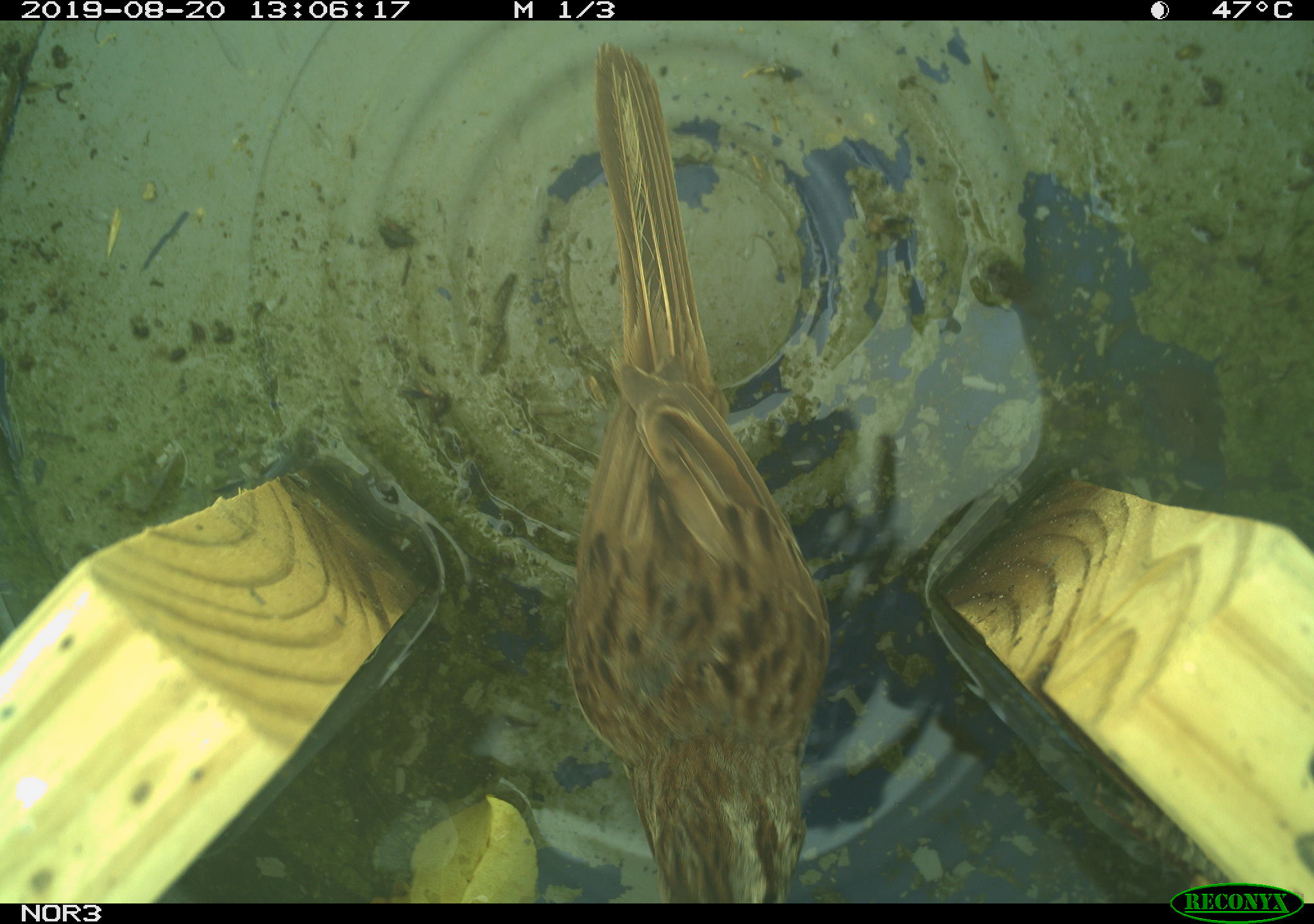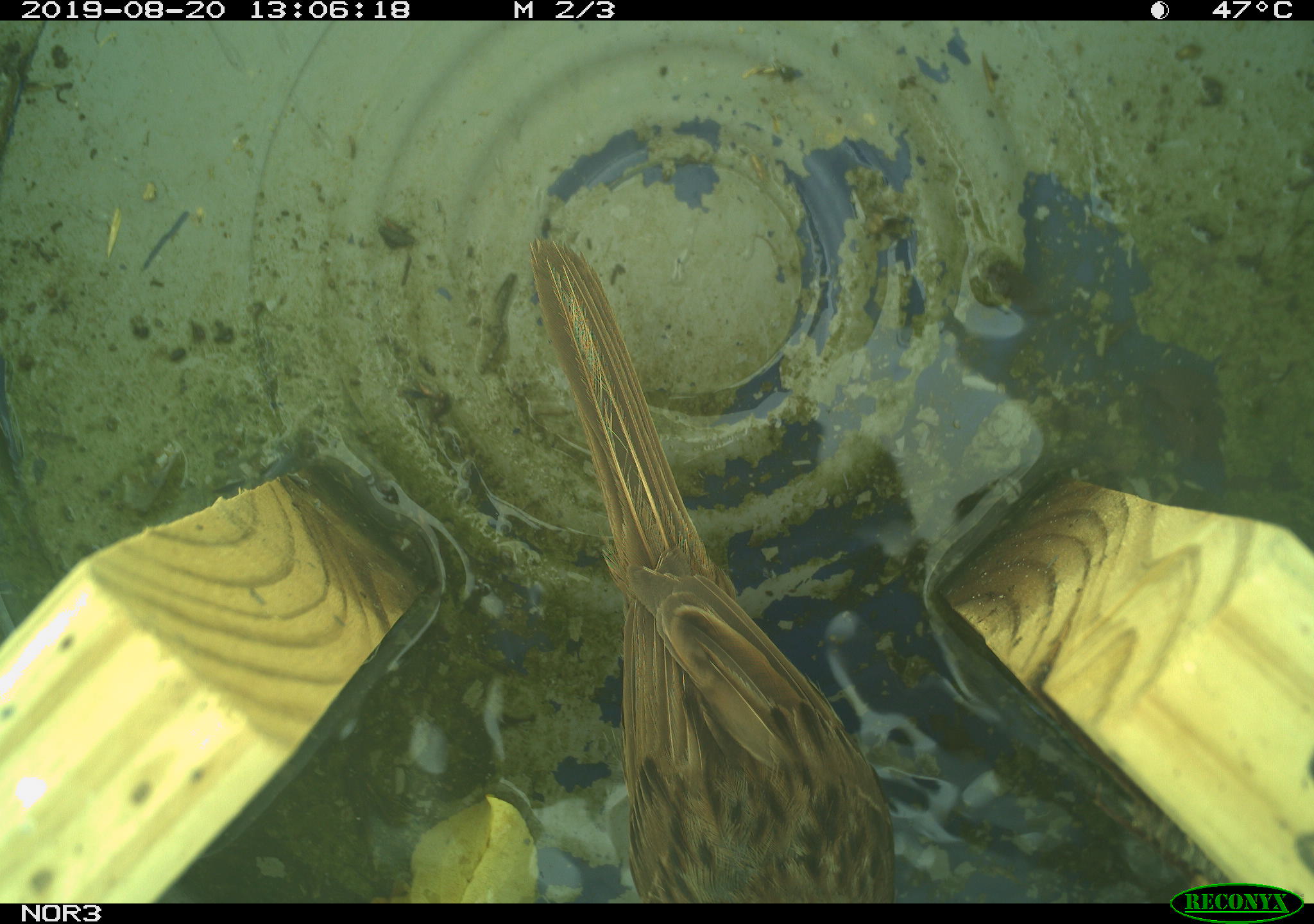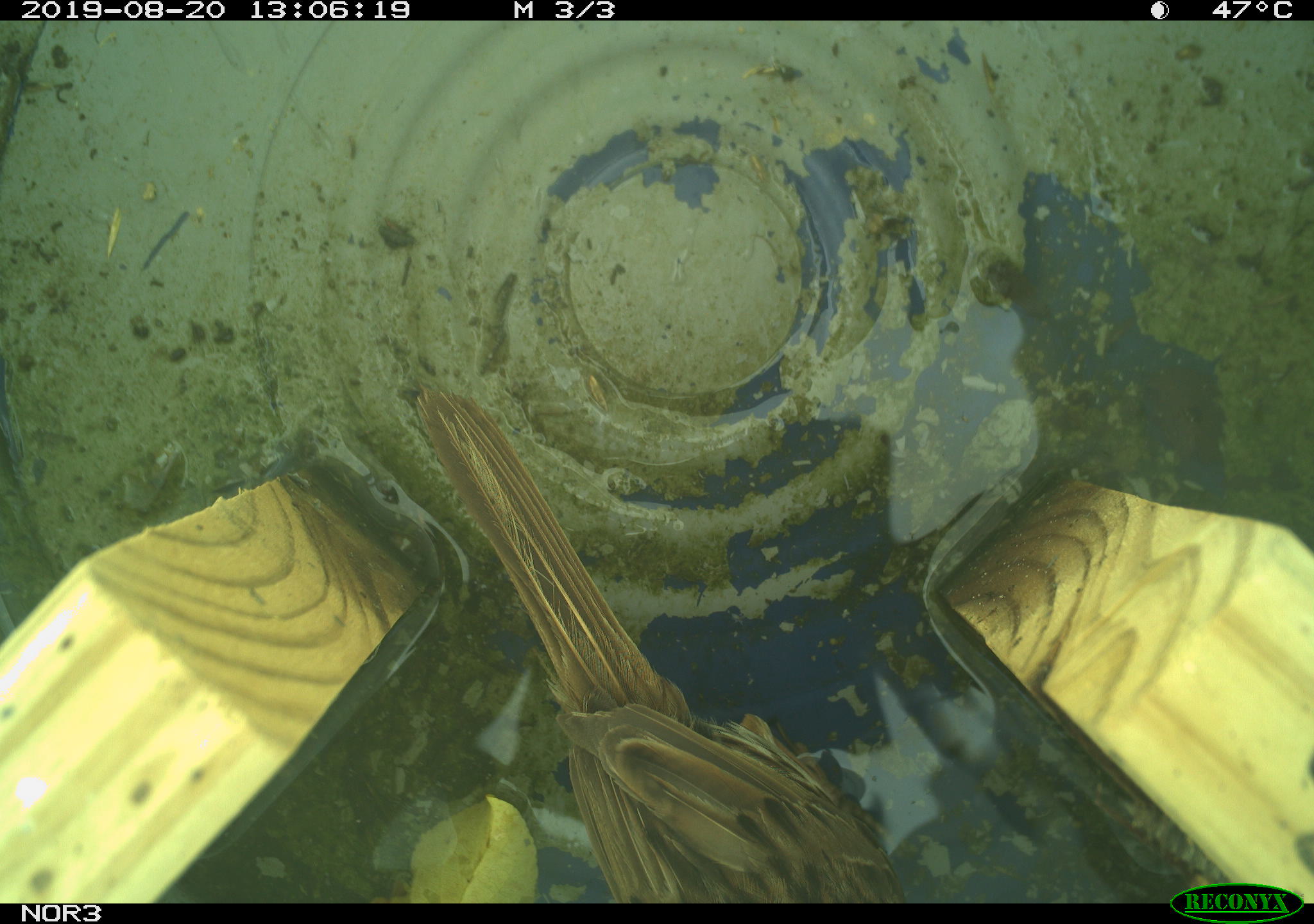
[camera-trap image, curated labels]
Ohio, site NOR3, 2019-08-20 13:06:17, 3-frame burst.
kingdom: Animalia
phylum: Chordata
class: Aves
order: Passeriformes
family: Passerellidae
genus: Melospiza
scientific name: Melospiza melodia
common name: song sparrow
Song sparrow (Melospiza melodia).